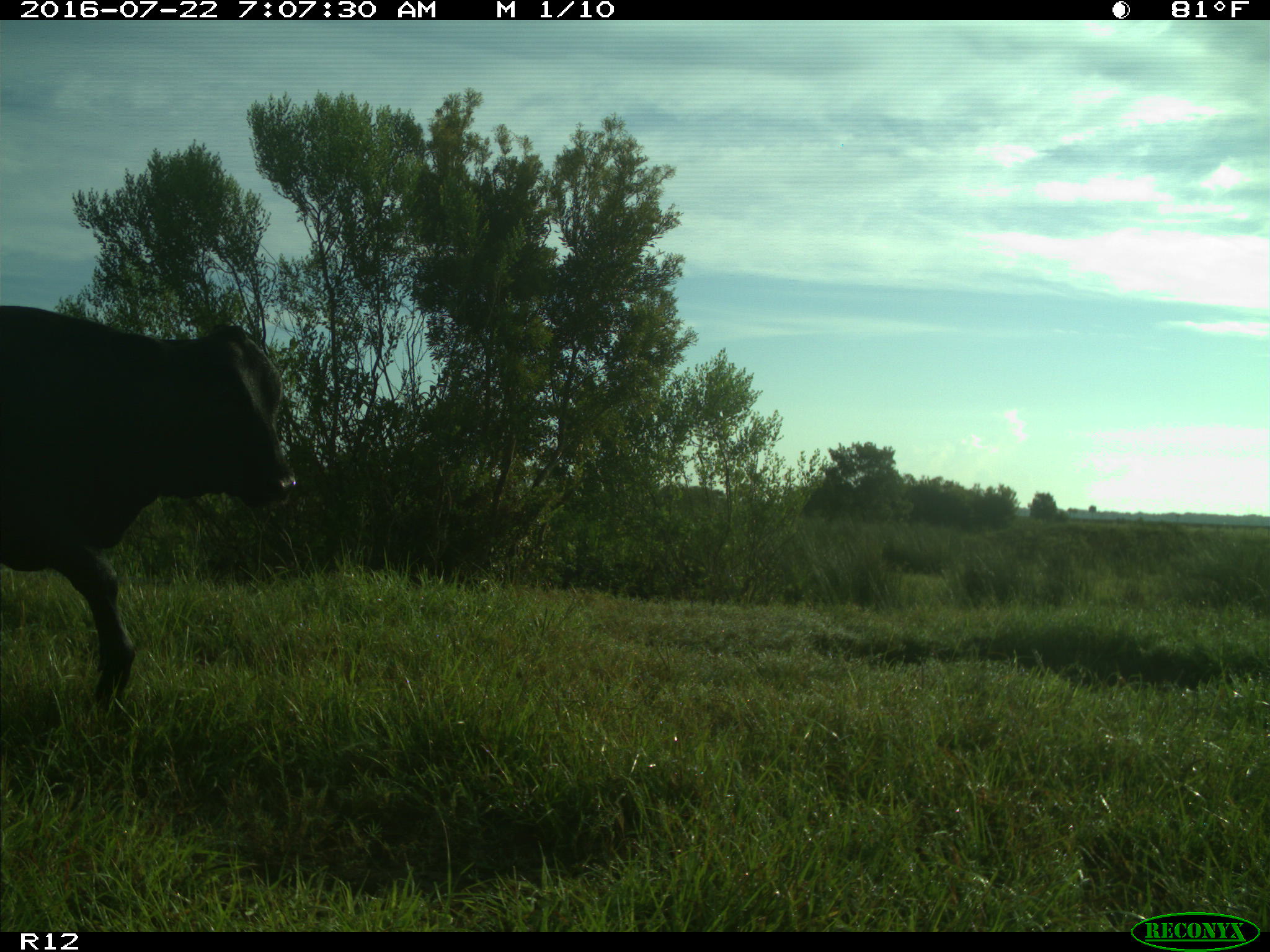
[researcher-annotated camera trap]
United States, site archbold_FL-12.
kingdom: Animalia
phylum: Chordata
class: Mammalia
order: Artiodactyla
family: Bovidae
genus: Bos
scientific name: Bos taurus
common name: domestic cow